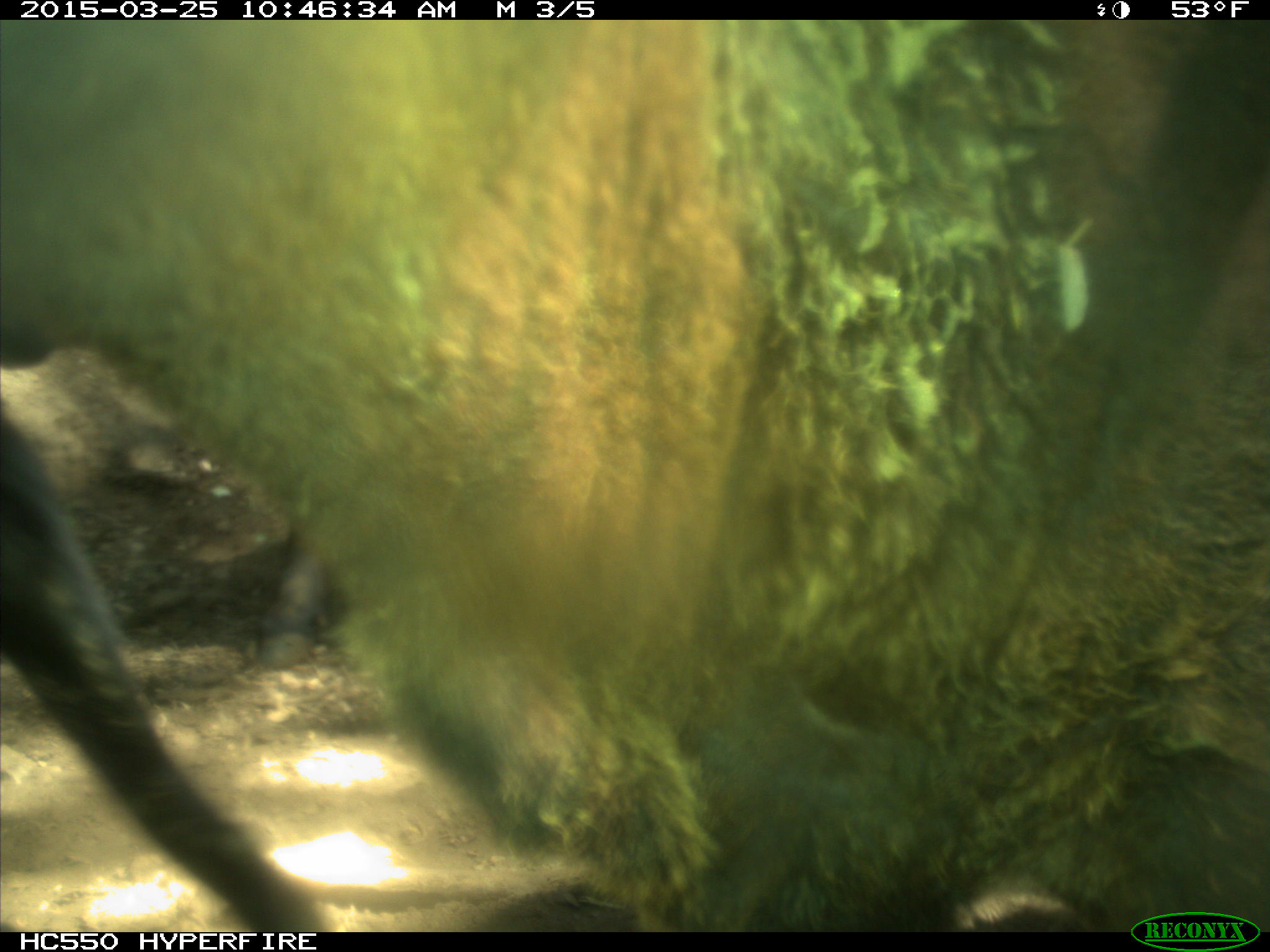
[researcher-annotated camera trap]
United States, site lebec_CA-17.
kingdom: Animalia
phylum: Chordata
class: Mammalia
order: Artiodactyla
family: Bovidae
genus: Bos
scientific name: Bos taurus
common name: domestic cow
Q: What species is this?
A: Bos taurus (domestic cow).